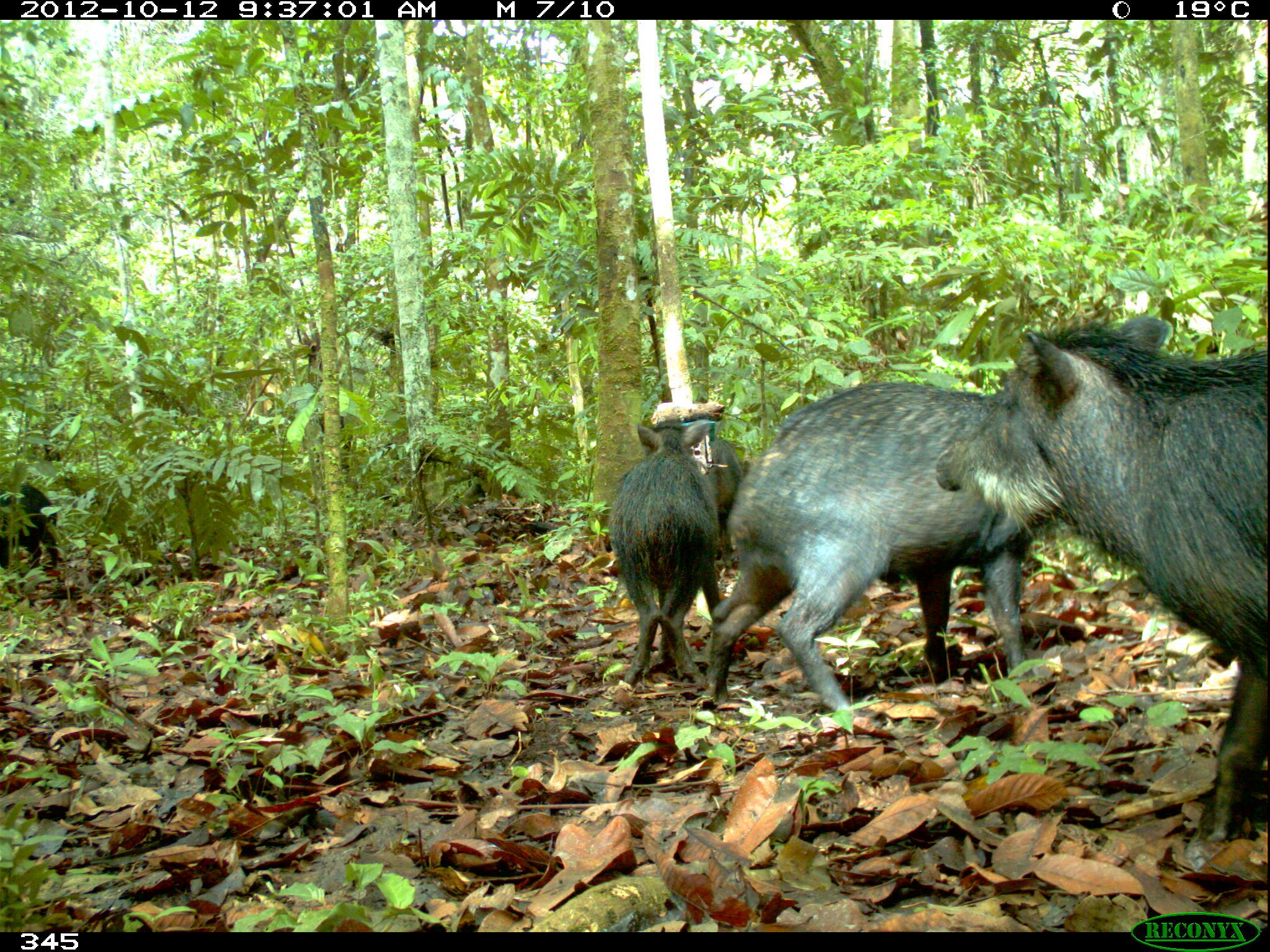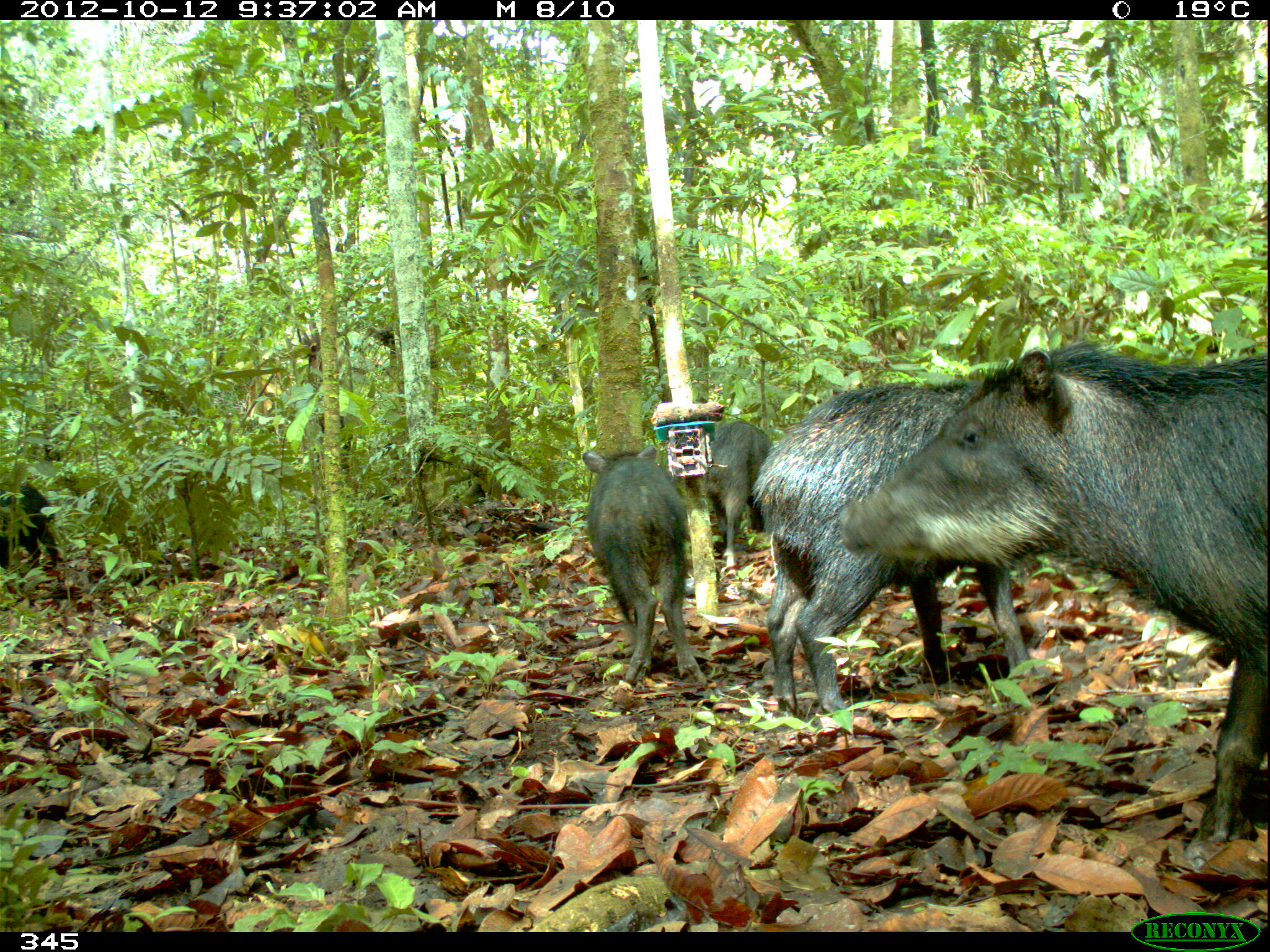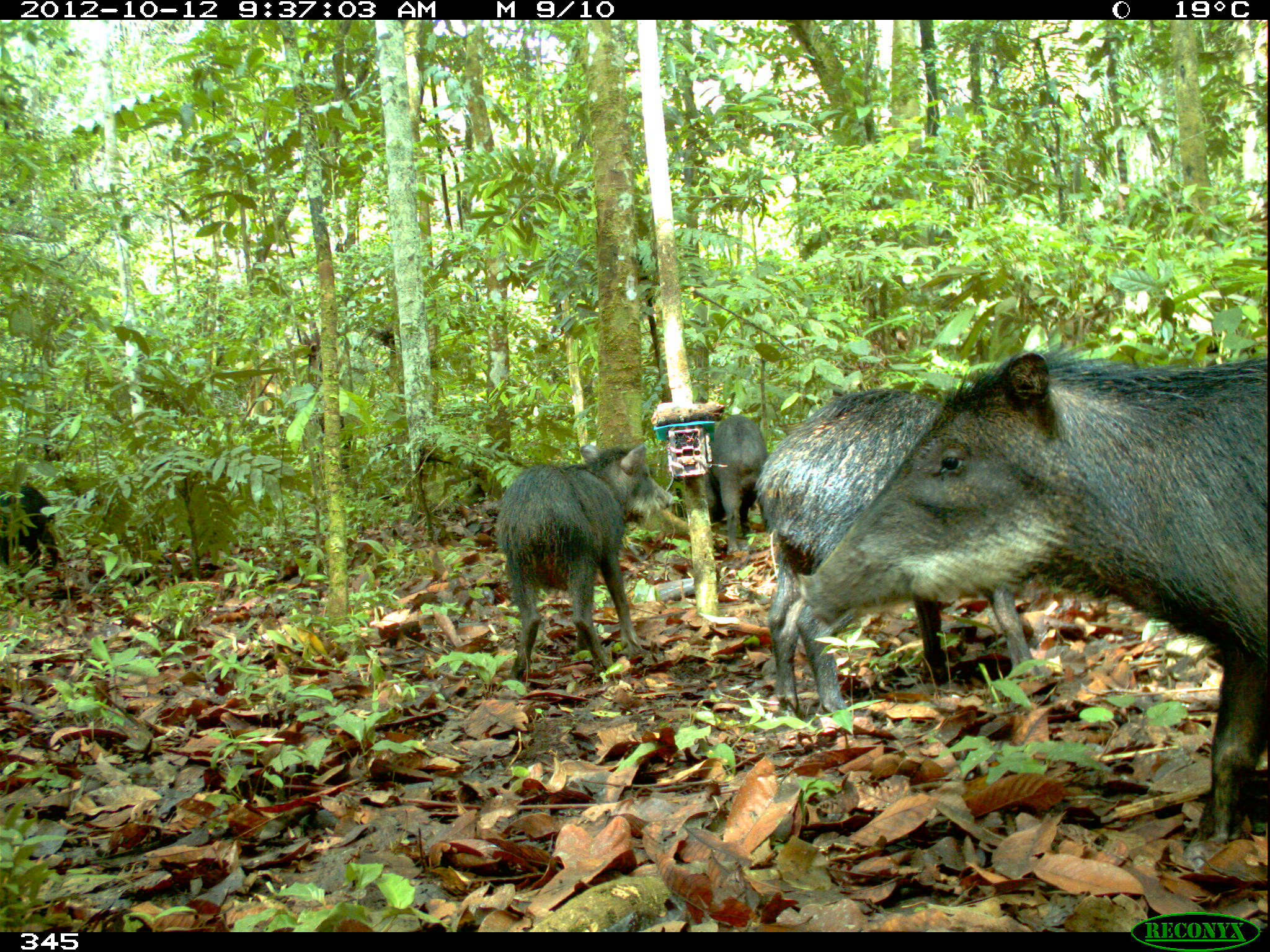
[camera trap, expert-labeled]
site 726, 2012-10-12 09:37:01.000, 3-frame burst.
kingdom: Animalia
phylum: Chordata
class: Mammalia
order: Artiodactyla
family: Tayassuidae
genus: Tayassu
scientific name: Tayassu pecari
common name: white-lipped peccary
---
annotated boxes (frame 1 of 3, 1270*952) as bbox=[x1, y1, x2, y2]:
tayassu pecari: bbox=[934, 311, 1268, 843]; bbox=[703, 380, 1056, 718]; bbox=[607, 415, 718, 693]; bbox=[698, 436, 751, 571]; bbox=[0, 483, 58, 569]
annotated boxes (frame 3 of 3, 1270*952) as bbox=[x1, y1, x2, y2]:
tayassu pecari: bbox=[796, 340, 1267, 844]; bbox=[751, 385, 1037, 716]; bbox=[491, 443, 675, 682]; bbox=[674, 413, 769, 555]; bbox=[0, 484, 58, 569]